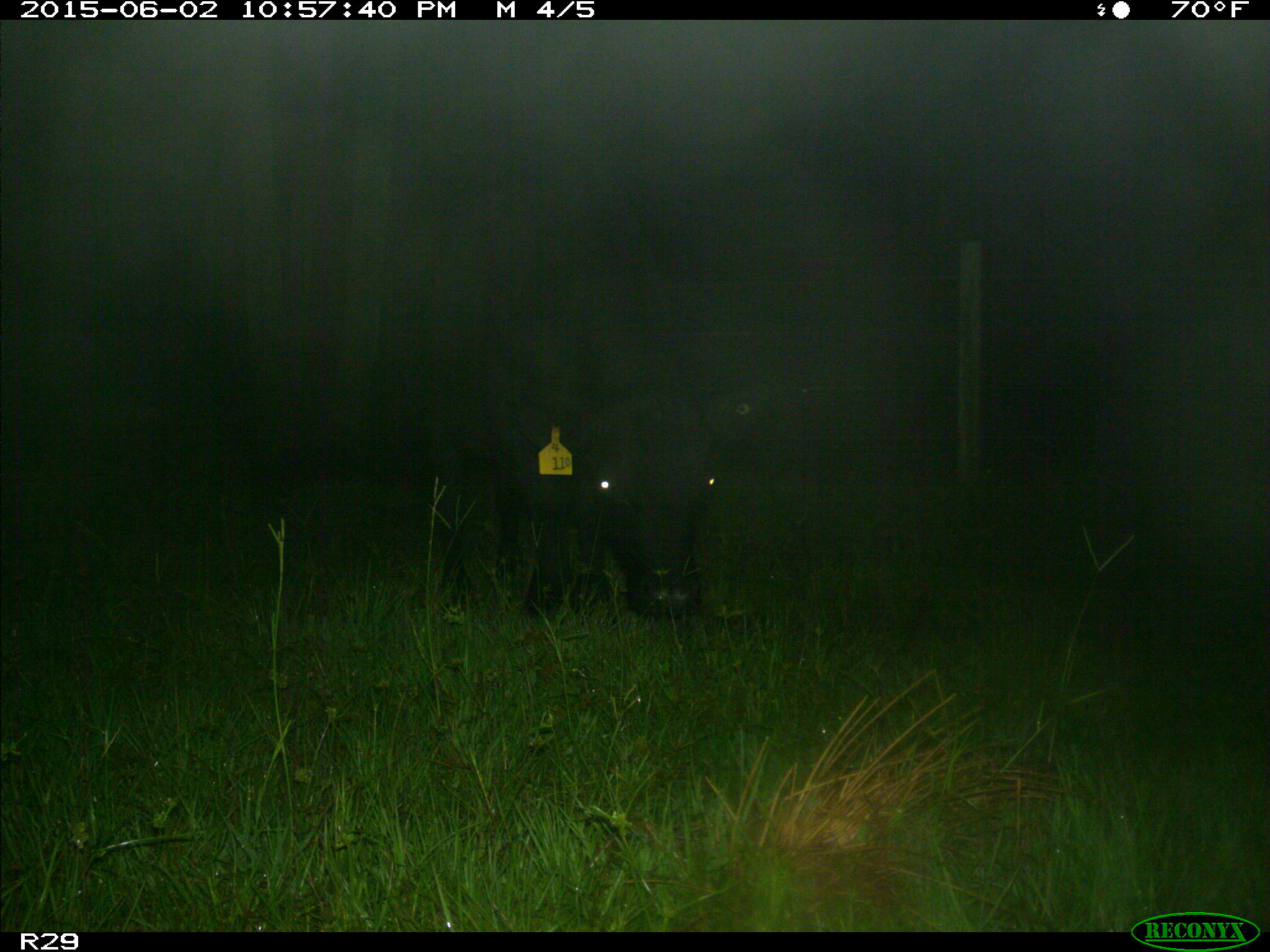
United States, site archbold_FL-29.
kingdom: Animalia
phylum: Chordata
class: Mammalia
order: Artiodactyla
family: Bovidae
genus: Bos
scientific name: Bos taurus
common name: domestic cow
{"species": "Bos taurus (domestic cow)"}